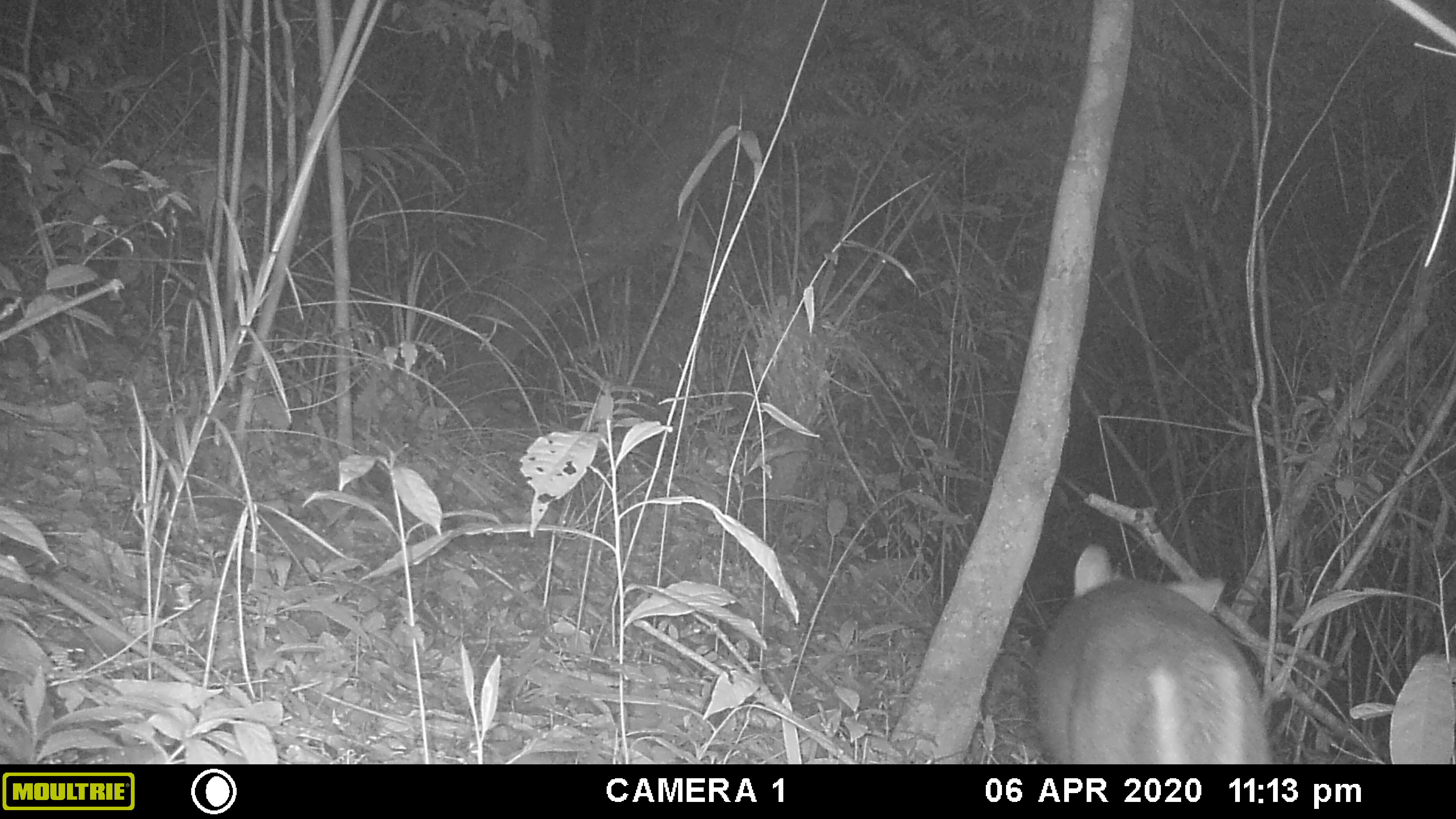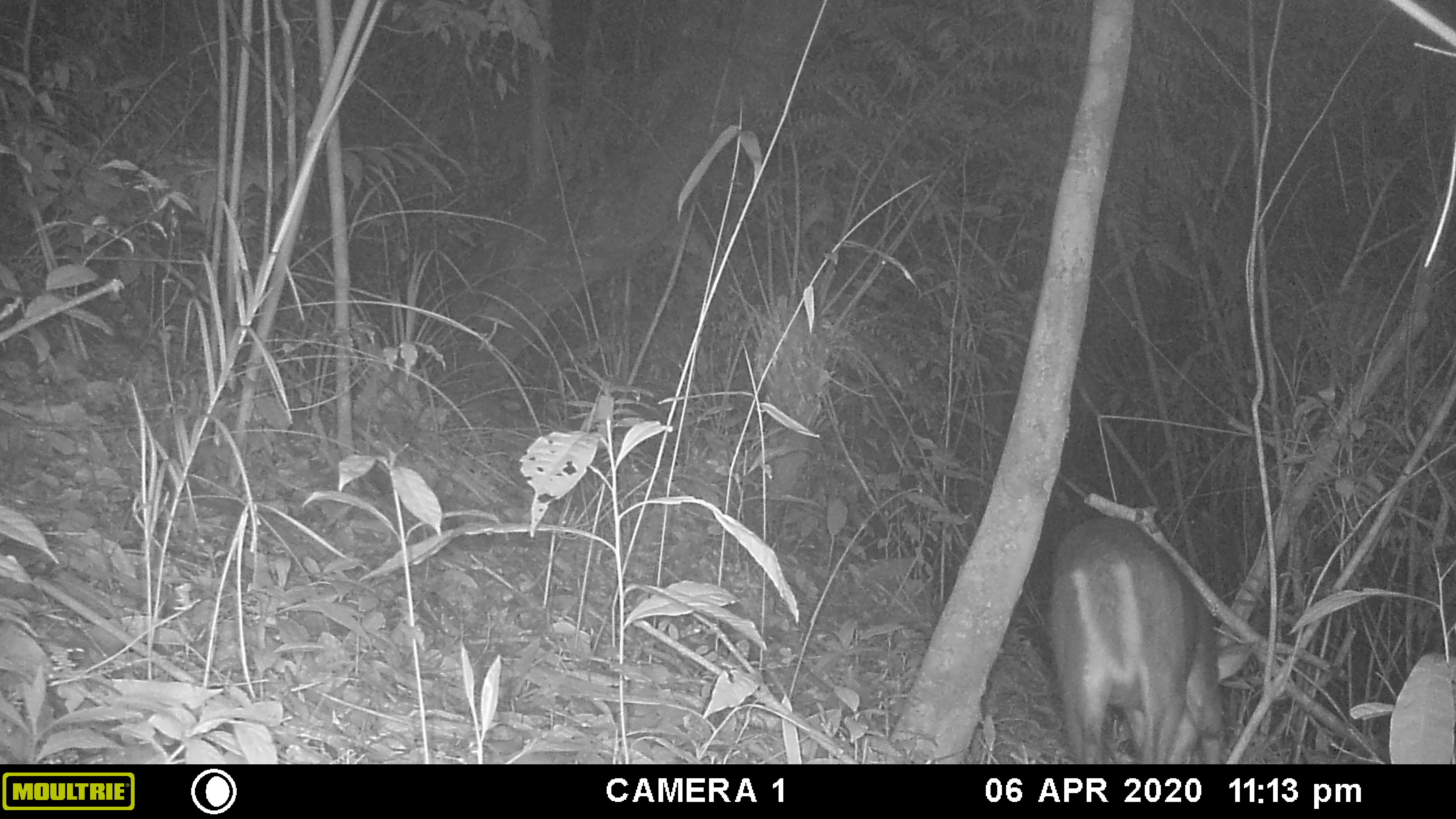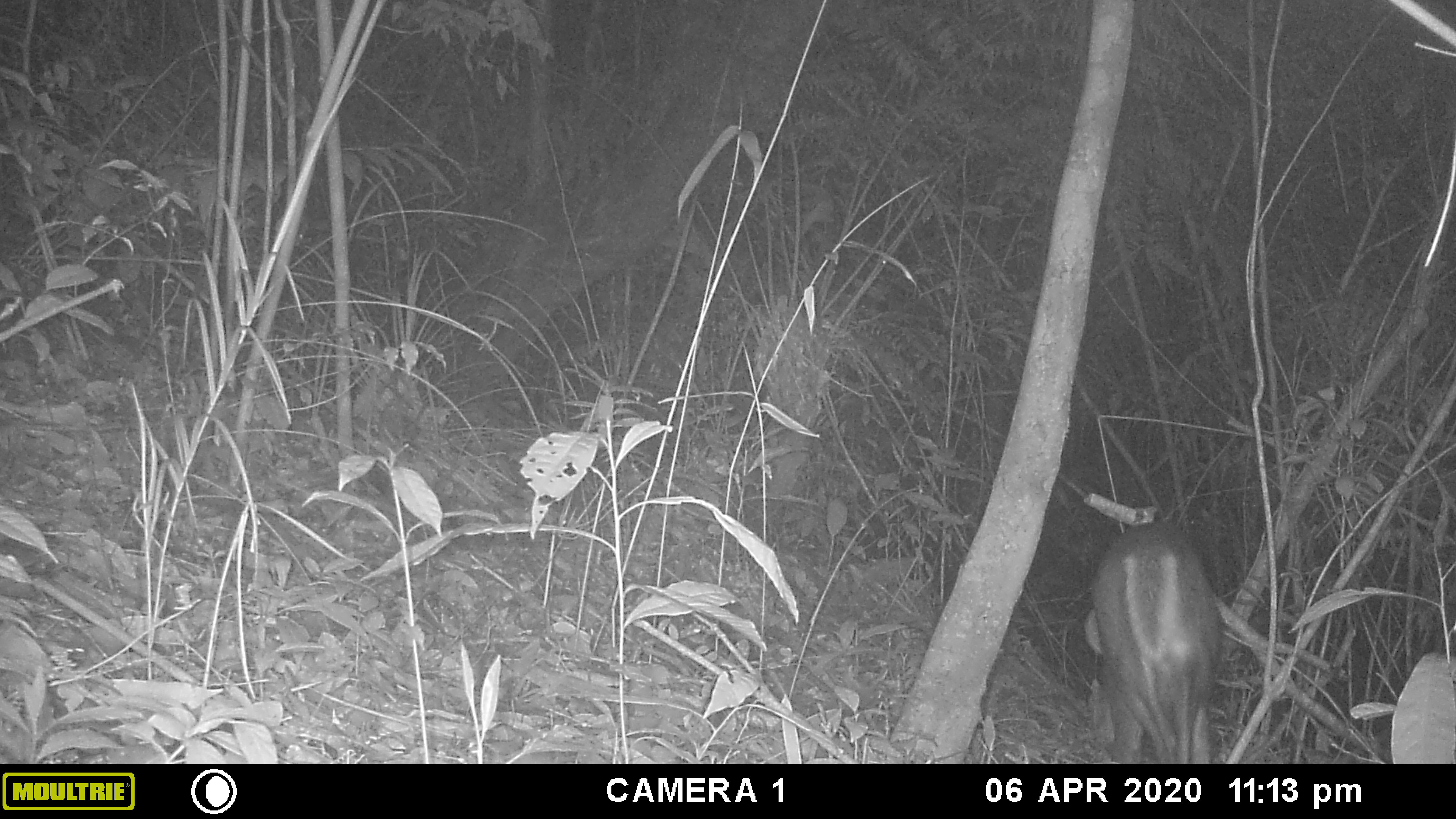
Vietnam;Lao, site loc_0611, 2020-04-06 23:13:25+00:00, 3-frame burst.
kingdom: Animalia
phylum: Chordata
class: Mammalia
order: Artiodactyla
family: Cervidae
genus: Muntiacus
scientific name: Muntiacus rooseveltorum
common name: roosevelt's muntjac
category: roosevelts muntjac group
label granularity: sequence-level